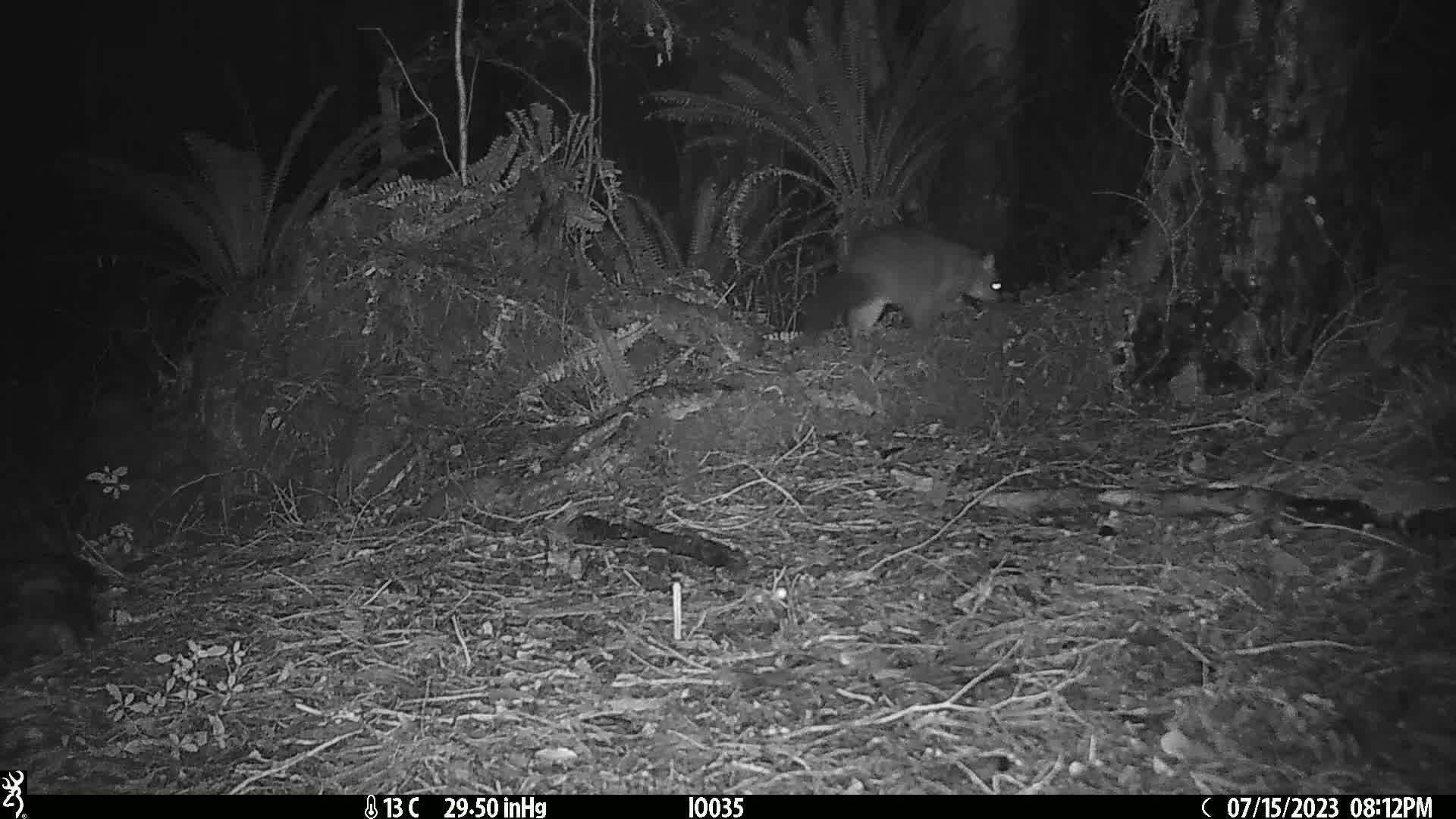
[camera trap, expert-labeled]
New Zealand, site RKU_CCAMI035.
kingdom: Animalia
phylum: Chordata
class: Mammalia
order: Diprotodontia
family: Phalangeridae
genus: Trichosurus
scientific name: Trichosurus vulpecula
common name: common brushtail possum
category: possum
Possum (common brushtail possum) (Trichosurus vulpecula).